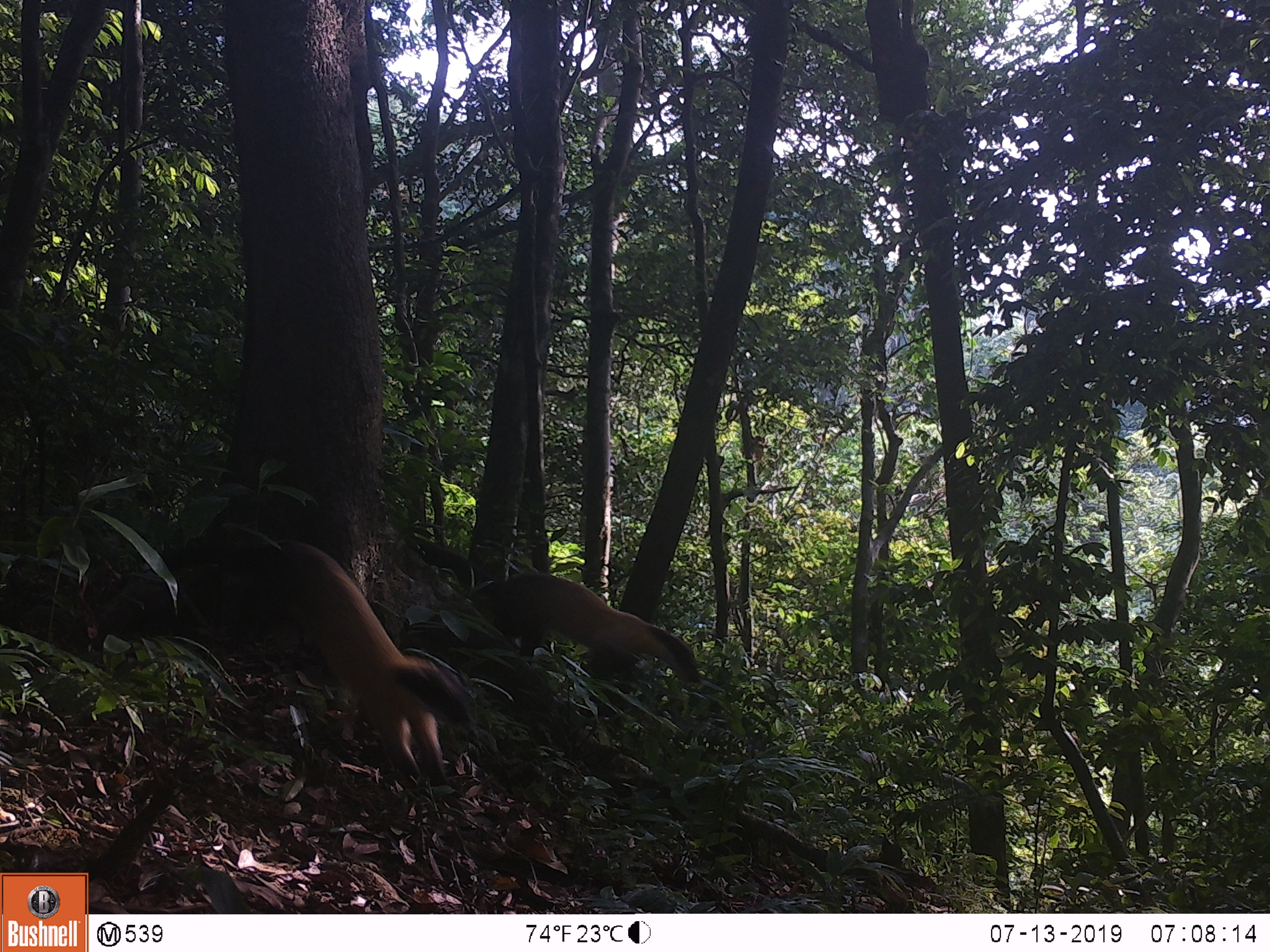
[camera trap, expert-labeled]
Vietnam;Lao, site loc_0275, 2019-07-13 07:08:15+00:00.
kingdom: Animalia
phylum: Chordata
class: Mammalia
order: Carnivora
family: Mustelidae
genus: Martes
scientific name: Martes flavigula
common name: yellow-throated marten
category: yellow throated marten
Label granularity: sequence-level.